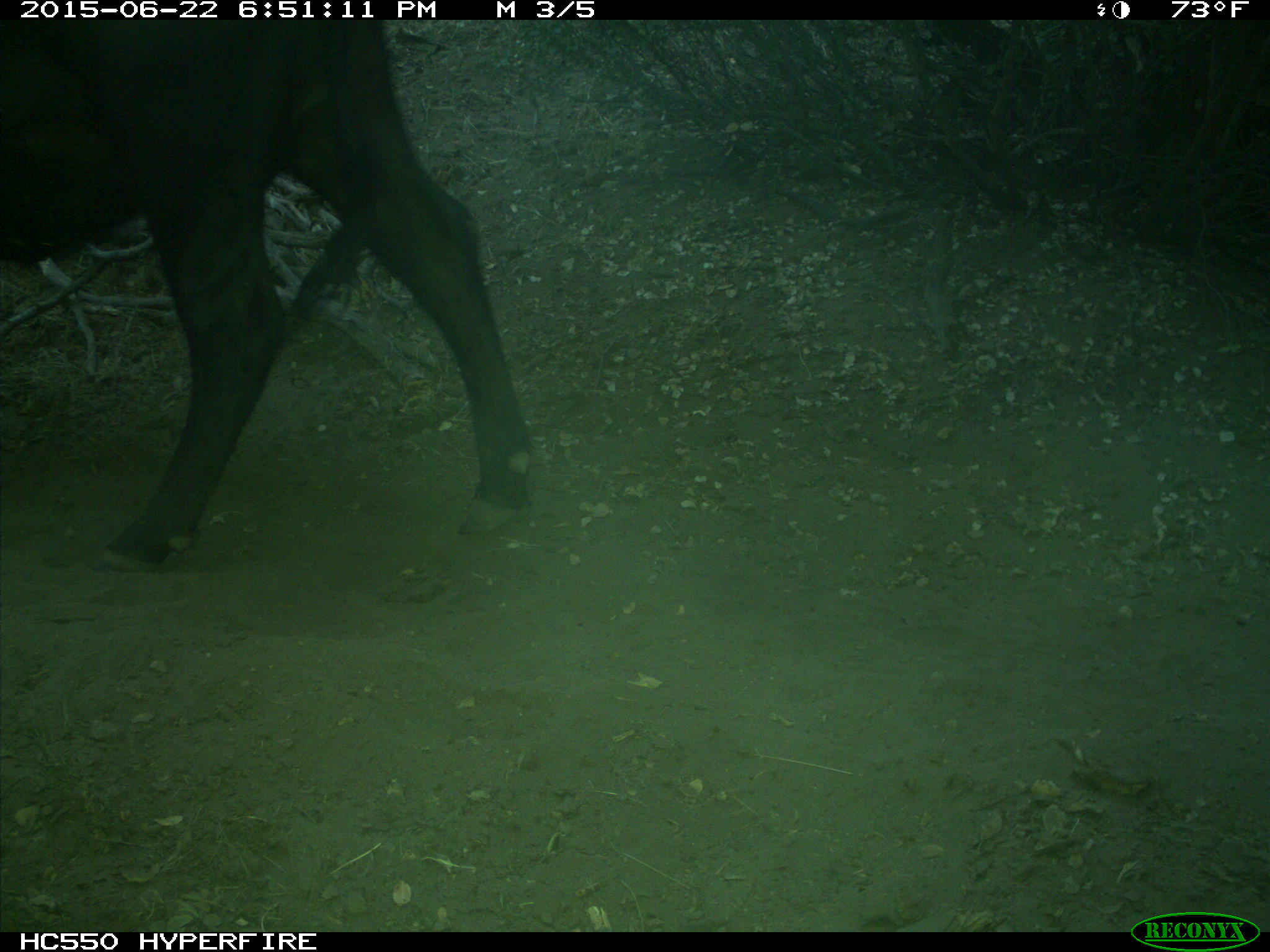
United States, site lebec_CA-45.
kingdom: Animalia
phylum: Chordata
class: Mammalia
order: Artiodactyla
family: Bovidae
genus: Bos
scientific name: Bos taurus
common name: domestic cow